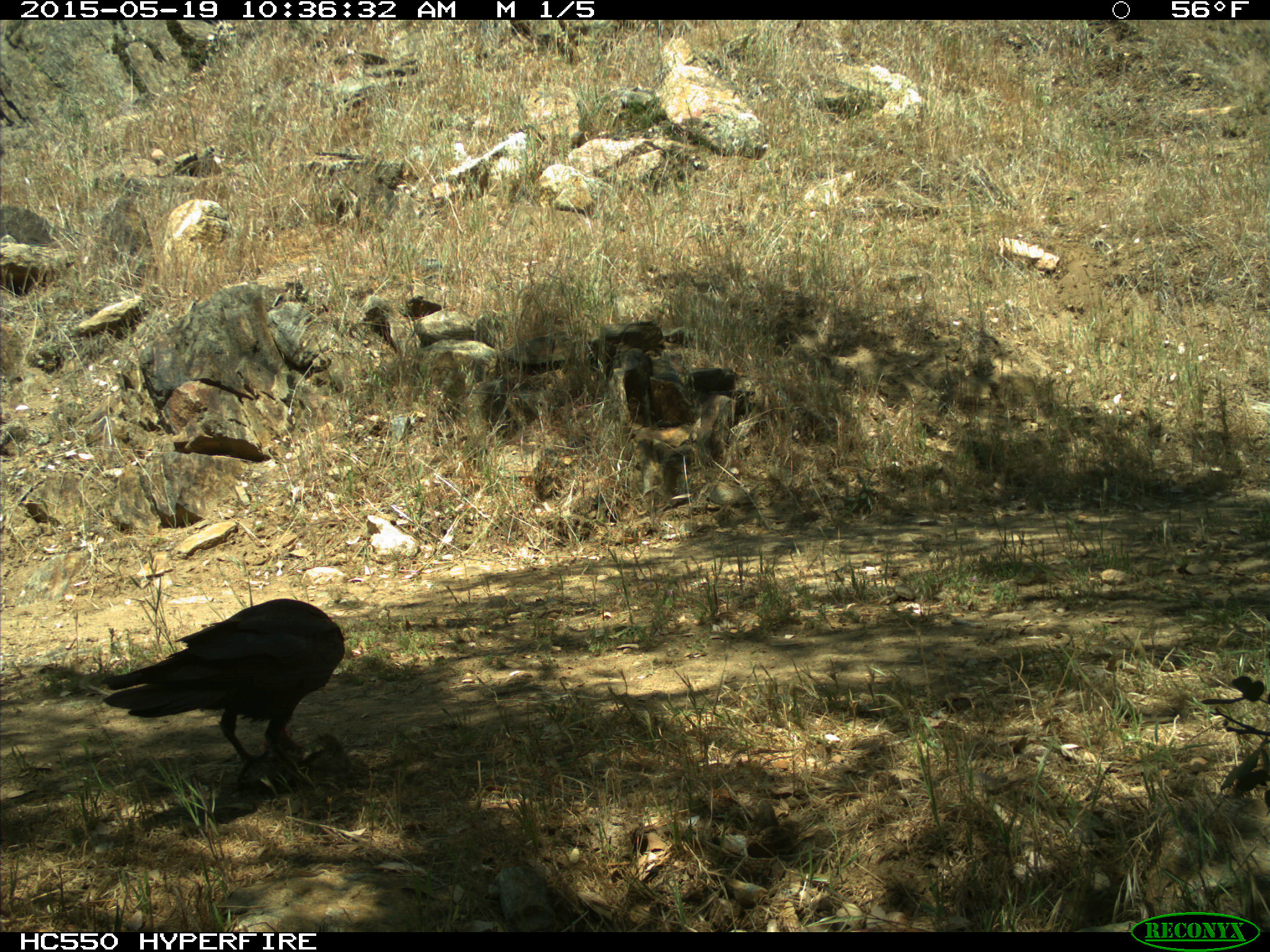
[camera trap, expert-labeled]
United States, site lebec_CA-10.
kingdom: Animalia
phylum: Chordata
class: Aves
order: Passeriformes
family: Corvidae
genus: Corvus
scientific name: Corvus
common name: crows and ravens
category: unidentified corvus